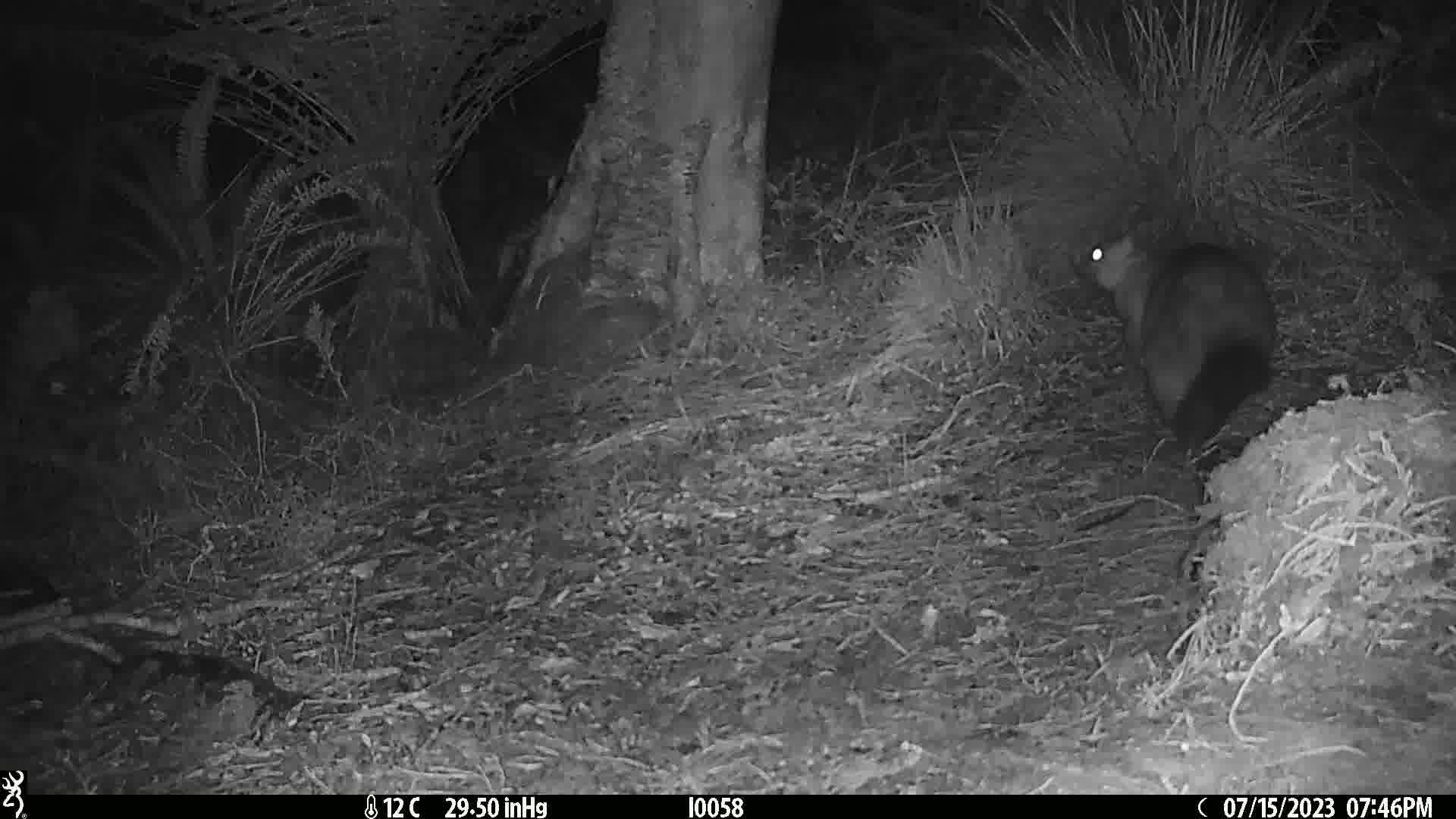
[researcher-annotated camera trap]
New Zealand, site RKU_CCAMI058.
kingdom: Animalia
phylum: Chordata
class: Mammalia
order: Diprotodontia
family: Phalangeridae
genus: Trichosurus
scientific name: Trichosurus vulpecula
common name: common brushtail possum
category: possum